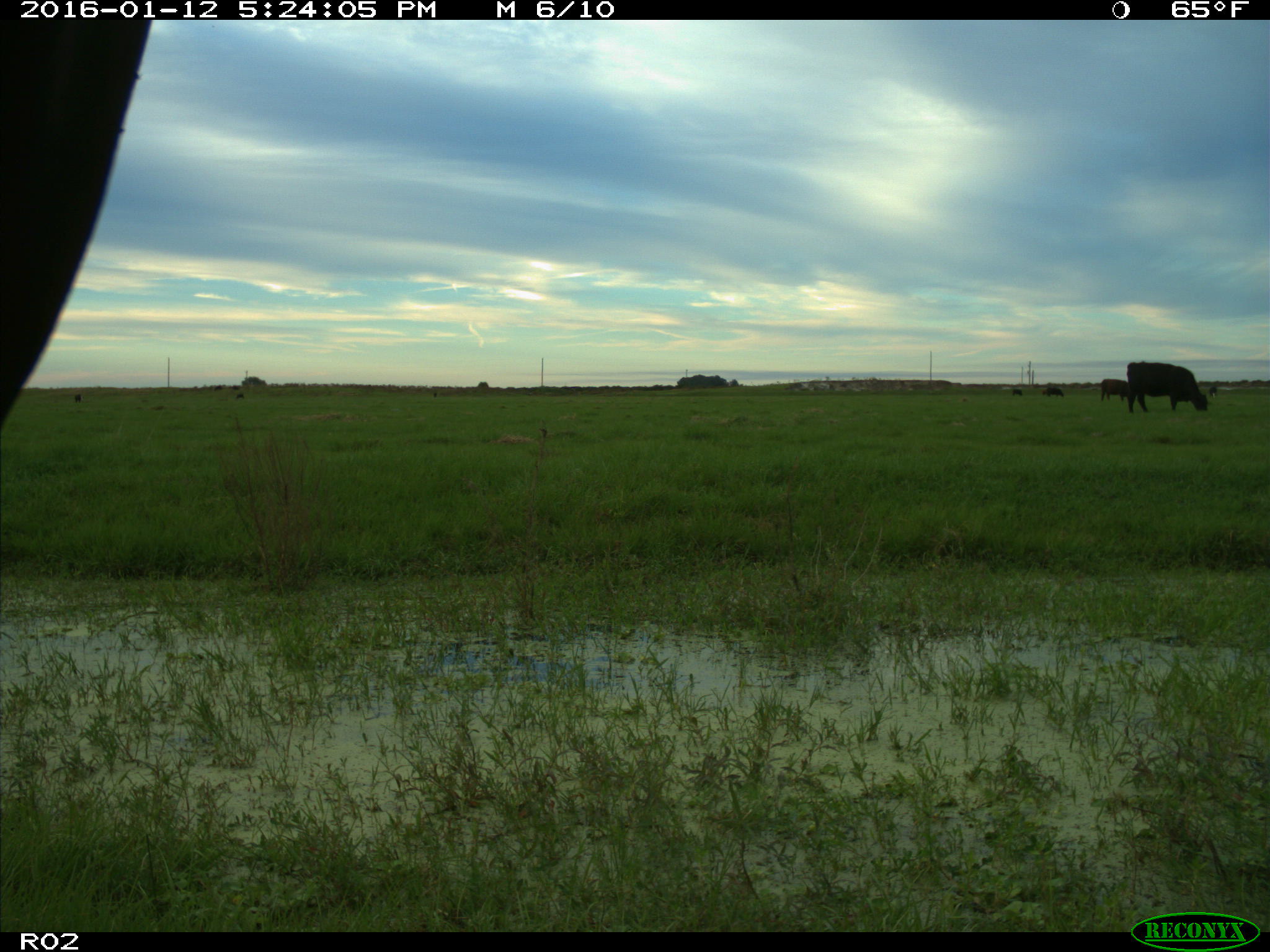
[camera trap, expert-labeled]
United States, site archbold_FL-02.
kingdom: Animalia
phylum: Chordata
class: Mammalia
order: Artiodactyla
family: Bovidae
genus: Bos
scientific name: Bos taurus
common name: domestic cow